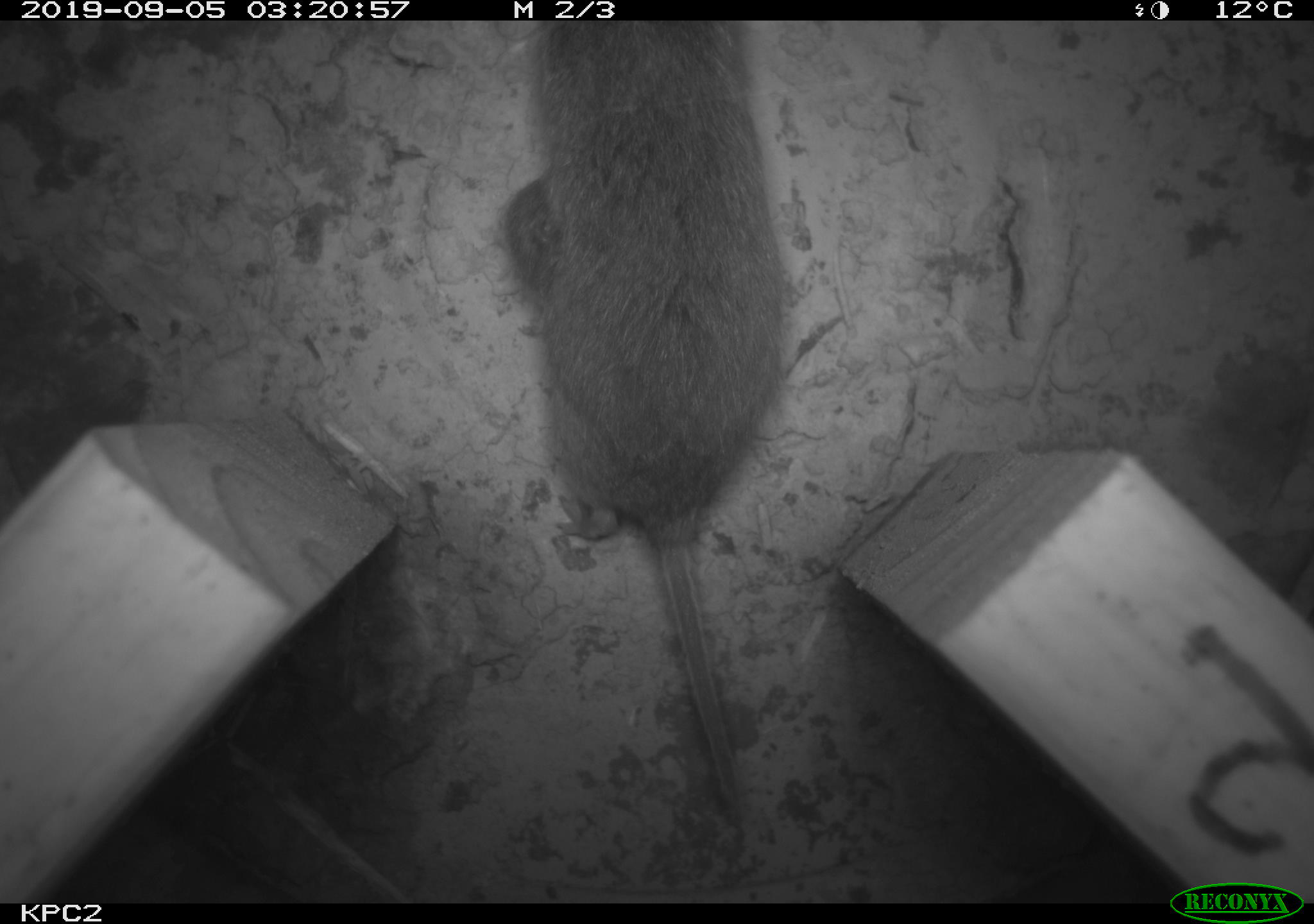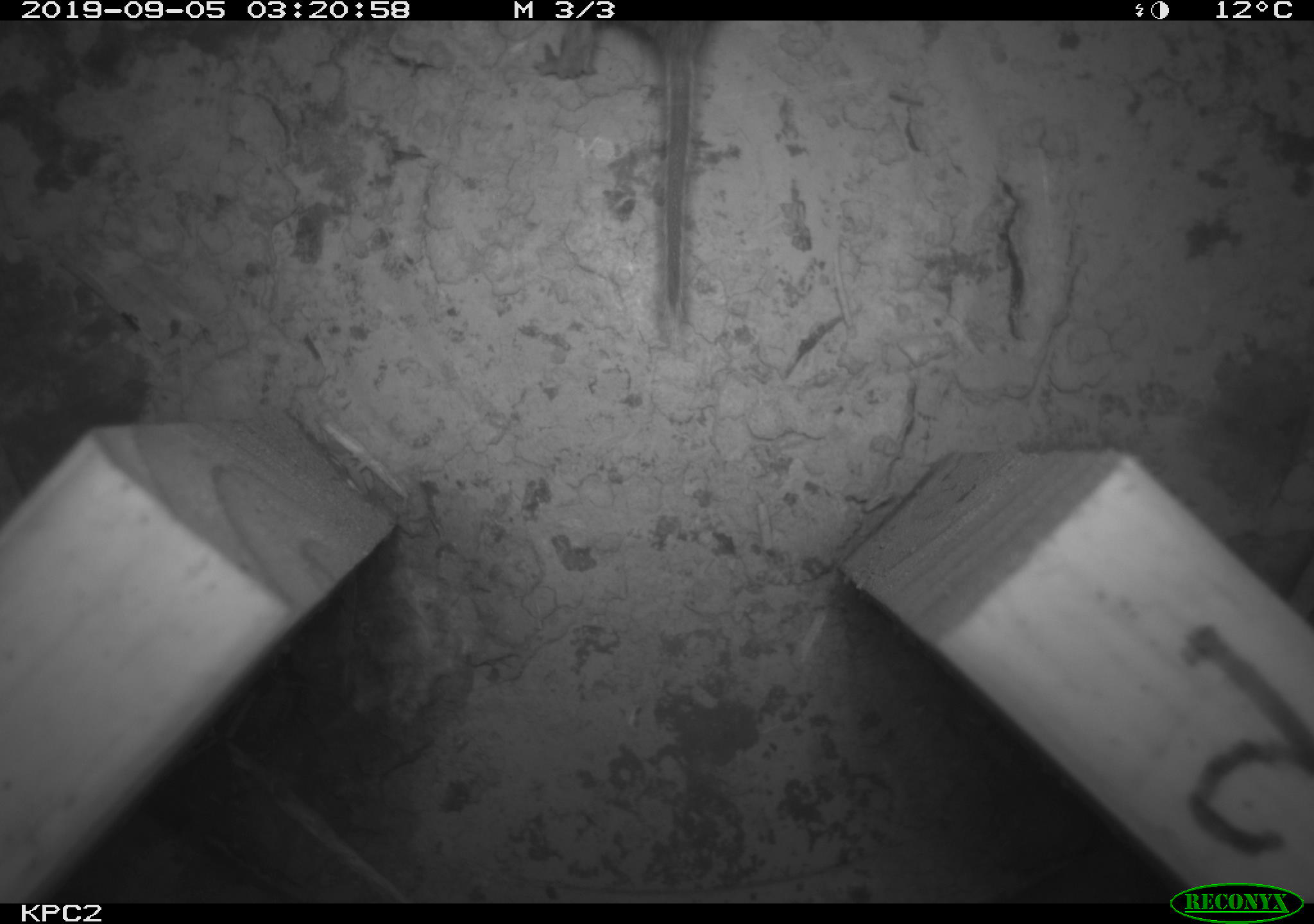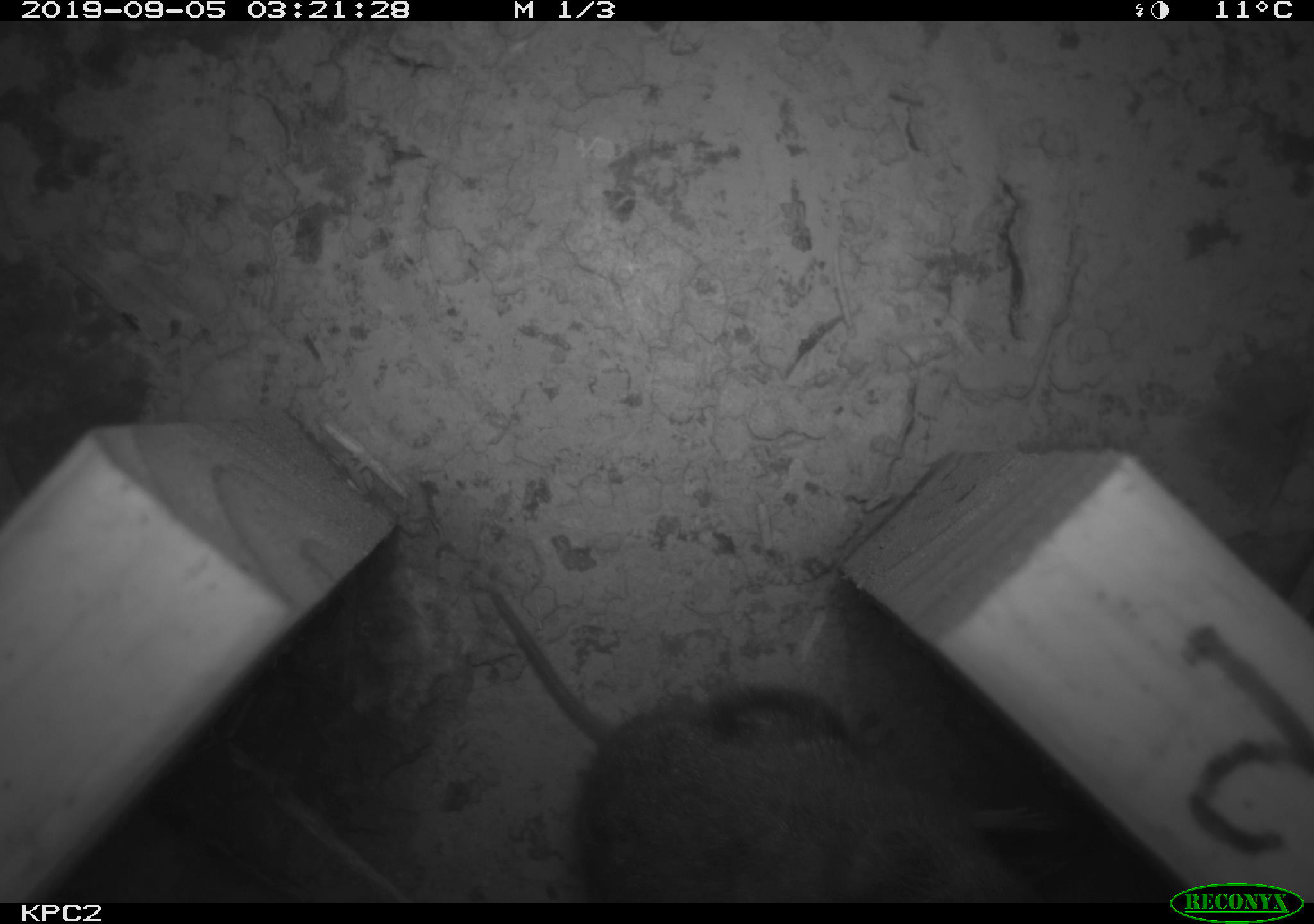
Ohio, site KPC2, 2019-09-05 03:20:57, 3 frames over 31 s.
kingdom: Animalia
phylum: Chordata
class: Mammalia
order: Rodentia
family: Cricetidae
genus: Microtus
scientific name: Microtus pennsylvanicus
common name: meadow vole